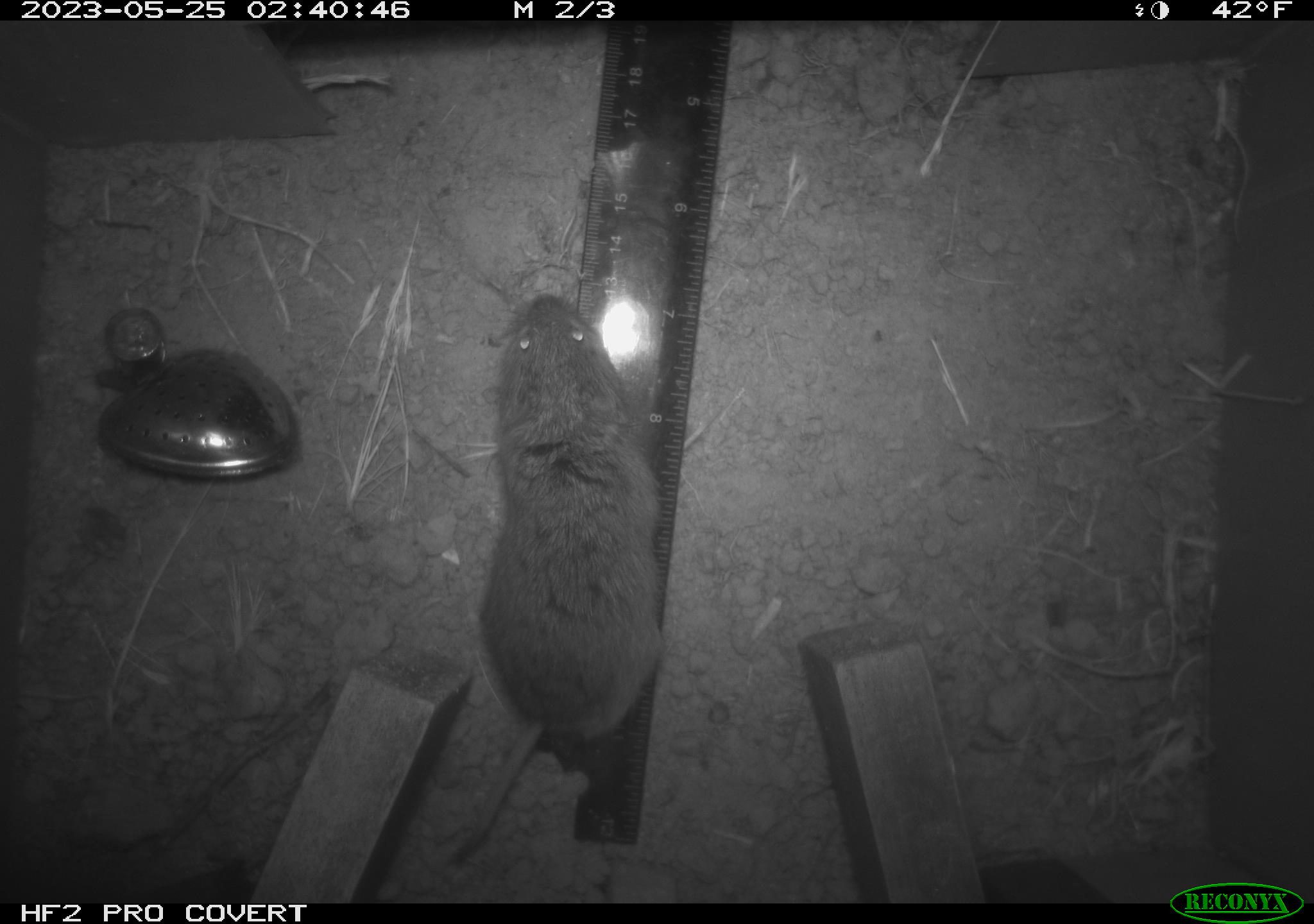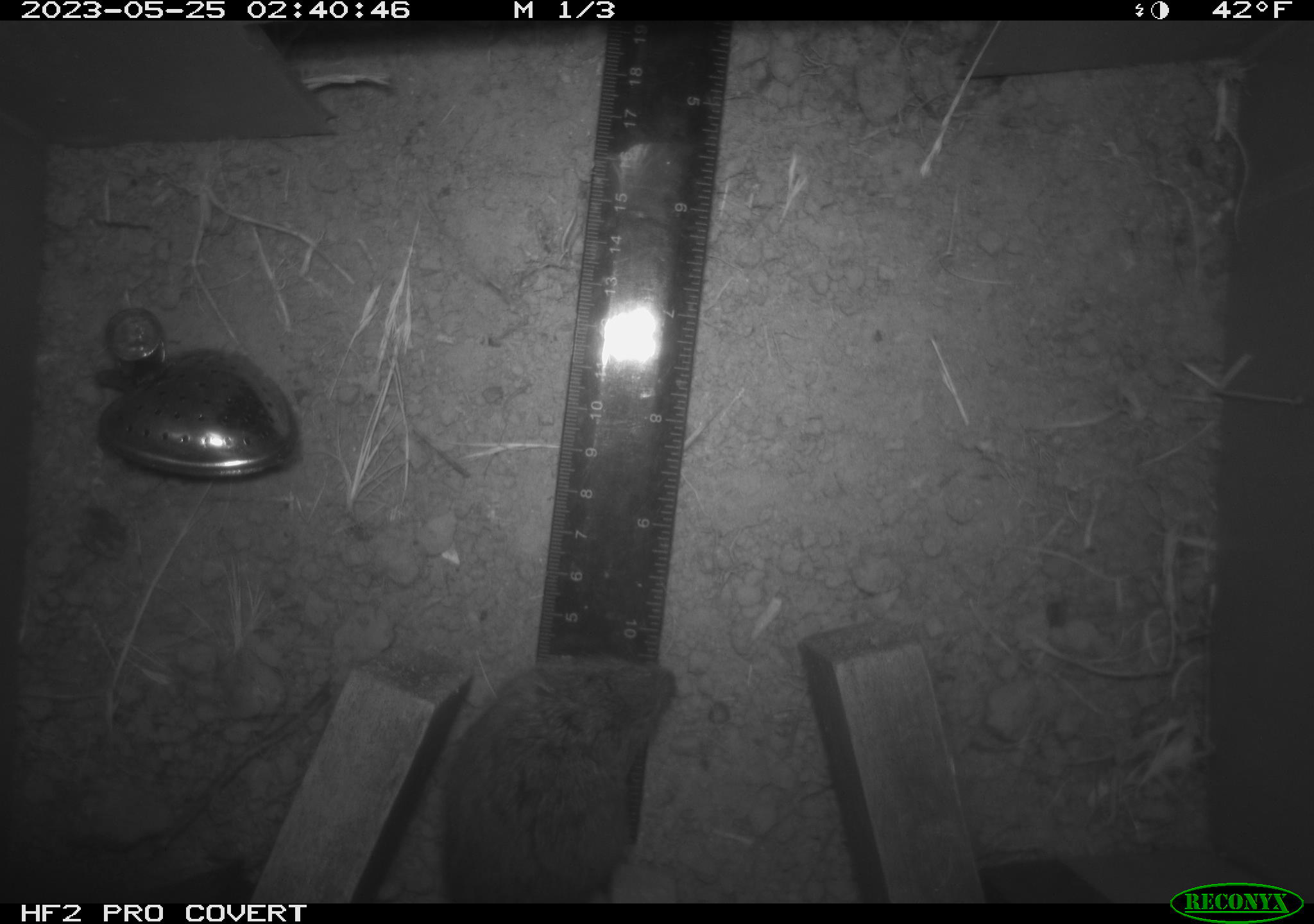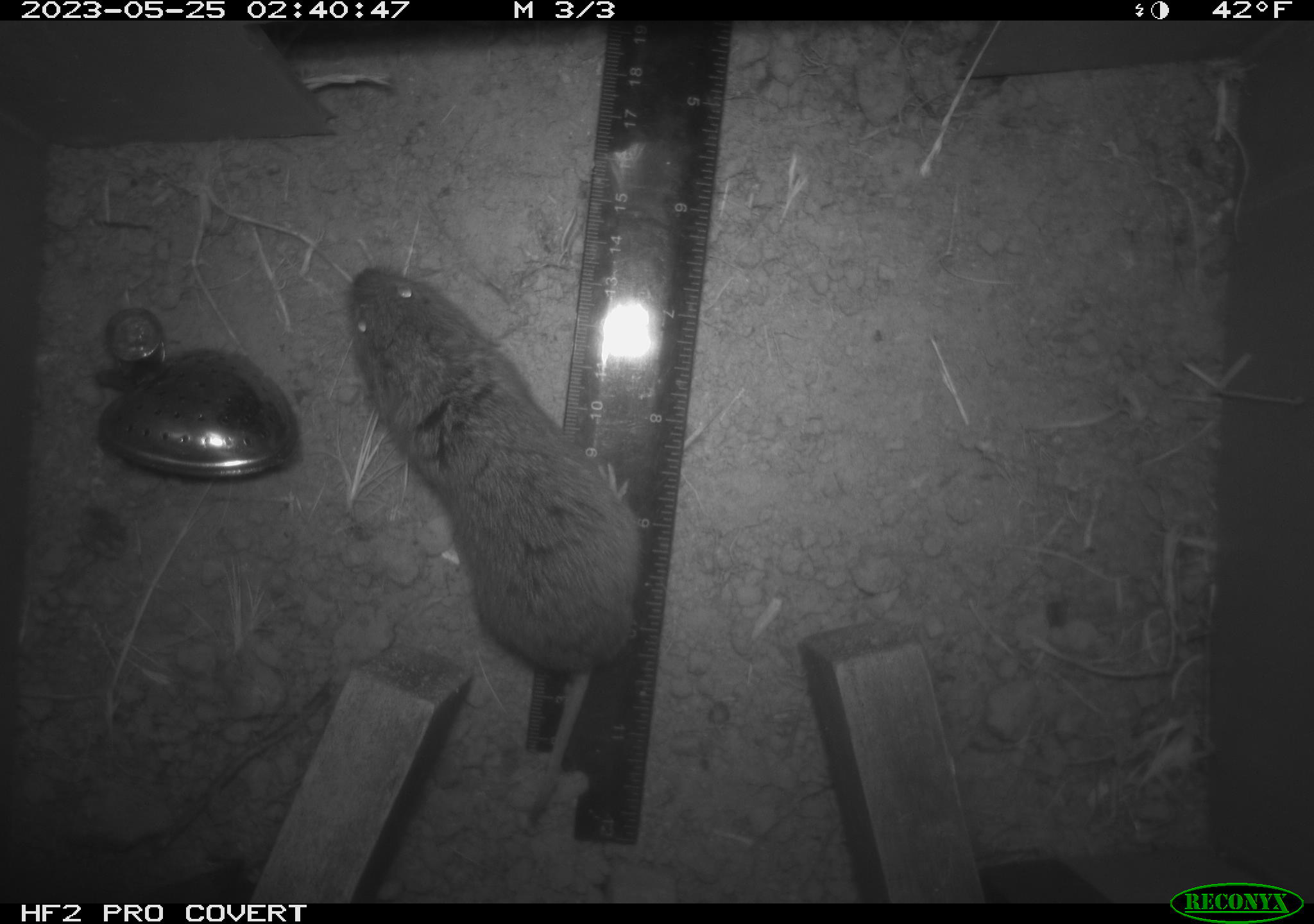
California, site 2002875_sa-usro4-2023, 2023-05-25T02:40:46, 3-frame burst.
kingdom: Animalia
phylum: Chordata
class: Mammalia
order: Rodentia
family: Cricetidae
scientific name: Arvicolinae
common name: voles, lemmings, and muskrats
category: arvicolinae subfamily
Arvicolinae subfamily (voles, lemmings, and muskrats) (Arvicolinae).